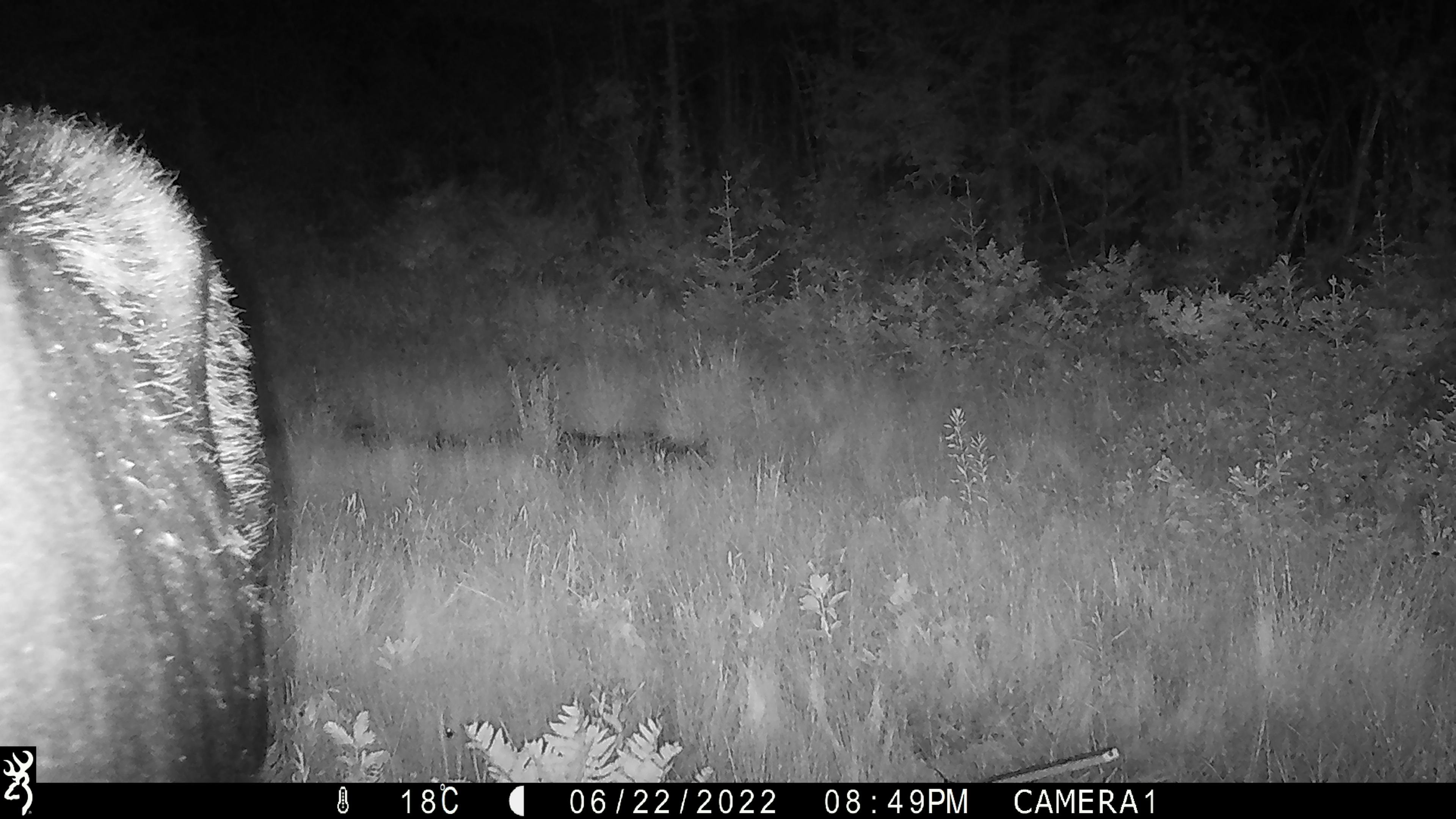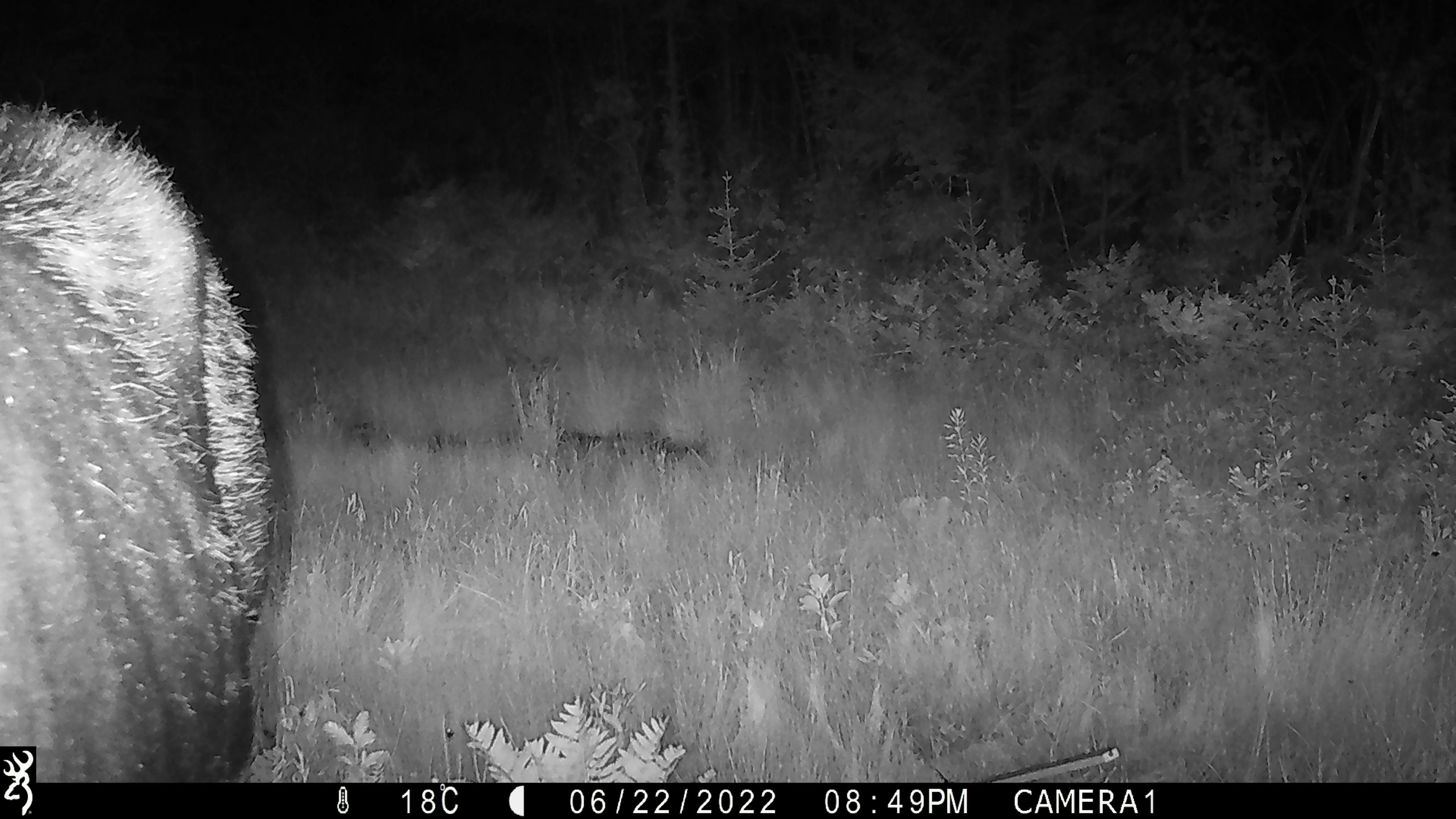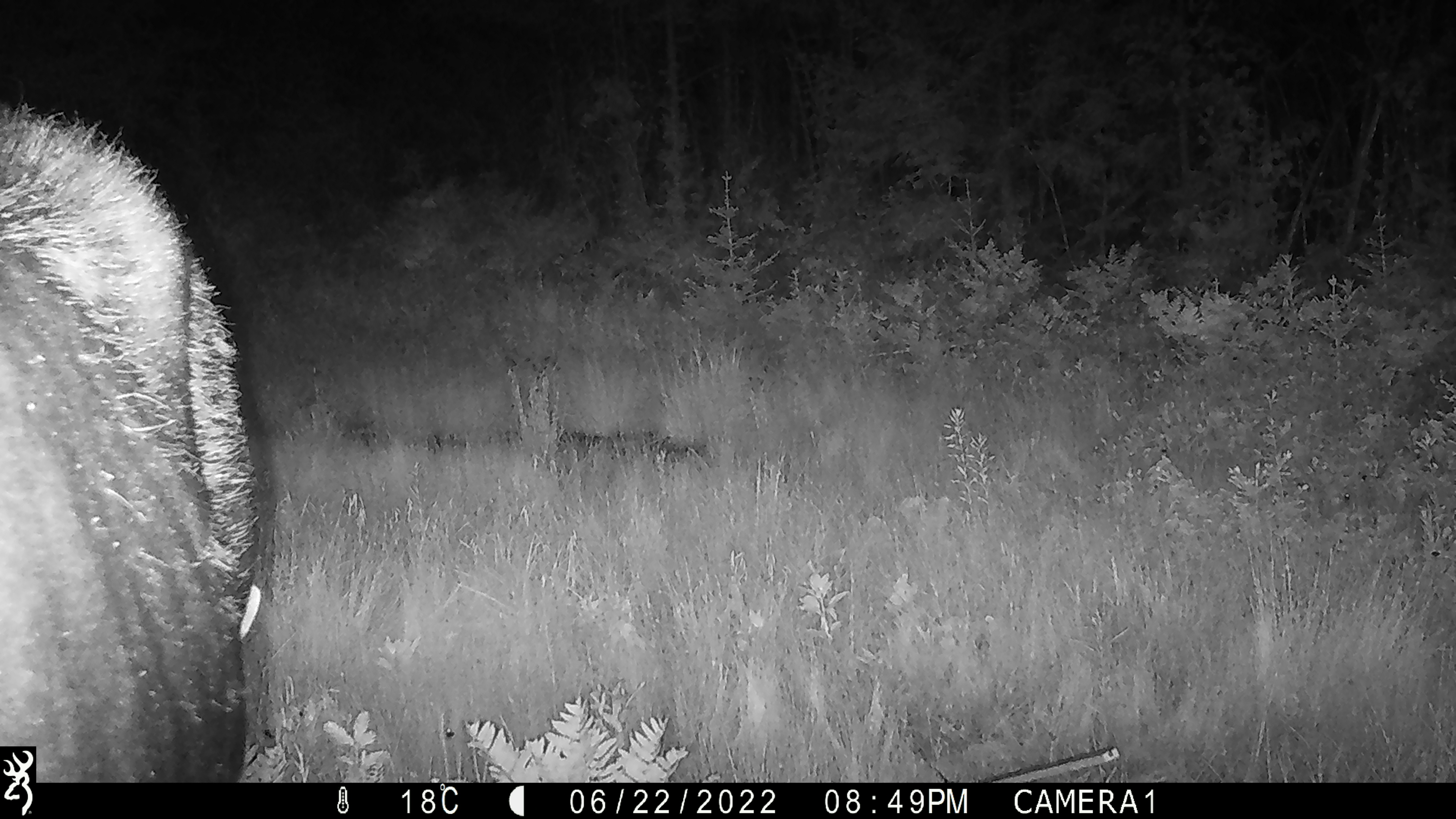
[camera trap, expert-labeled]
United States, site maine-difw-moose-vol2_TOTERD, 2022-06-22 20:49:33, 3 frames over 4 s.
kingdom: Animalia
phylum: Chordata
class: Mammalia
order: Artiodactyla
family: Cervidae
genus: Alces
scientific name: Alces alces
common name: moose